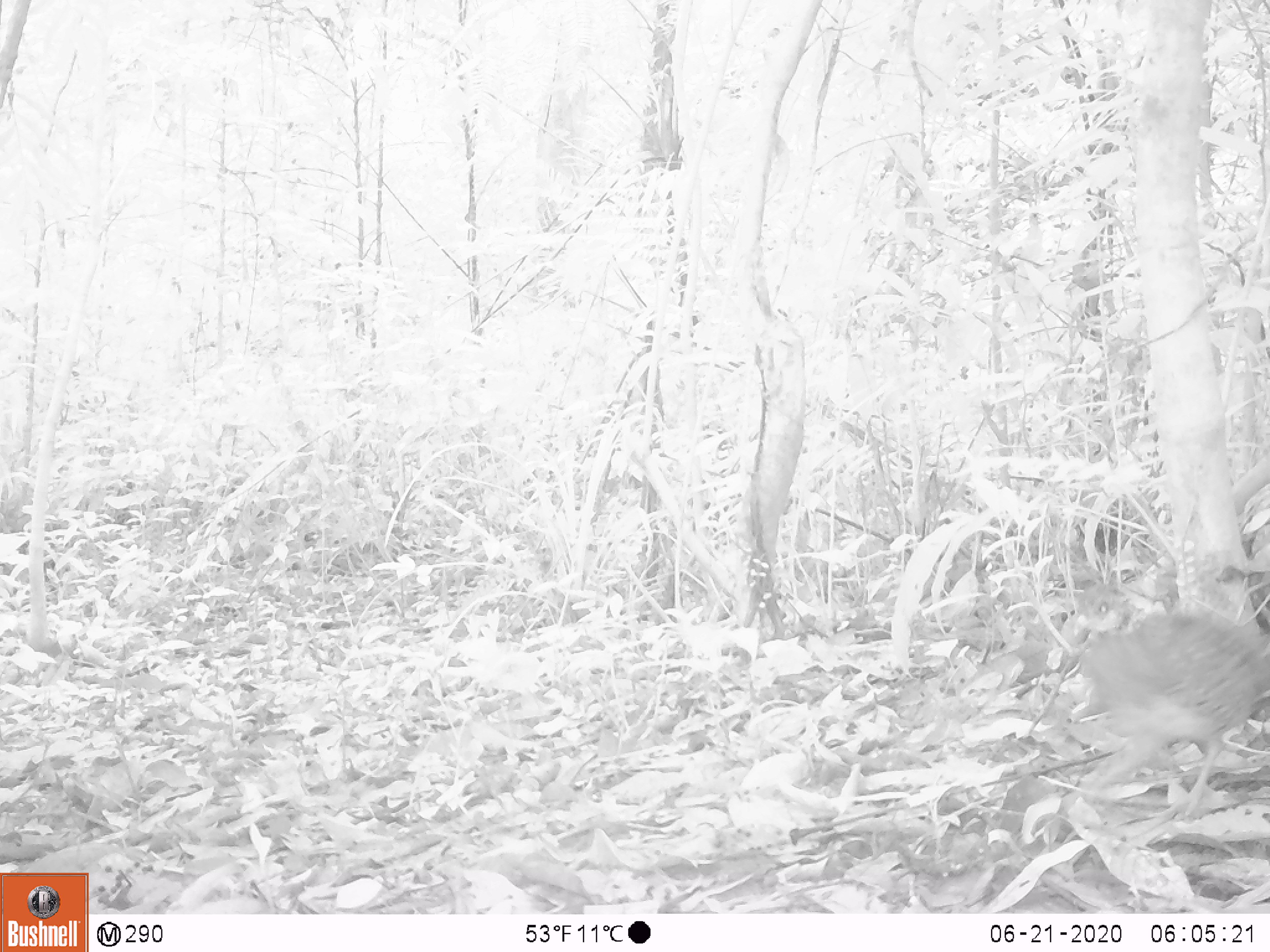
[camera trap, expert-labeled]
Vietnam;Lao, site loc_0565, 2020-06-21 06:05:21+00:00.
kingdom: Animalia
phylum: Chordata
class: Aves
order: Galliformes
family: Phasianidae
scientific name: Phasianidae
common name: partridge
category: unidentified partridge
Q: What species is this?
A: Unidentified partridge (partridge) (Phasianidae).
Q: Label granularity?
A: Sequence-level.